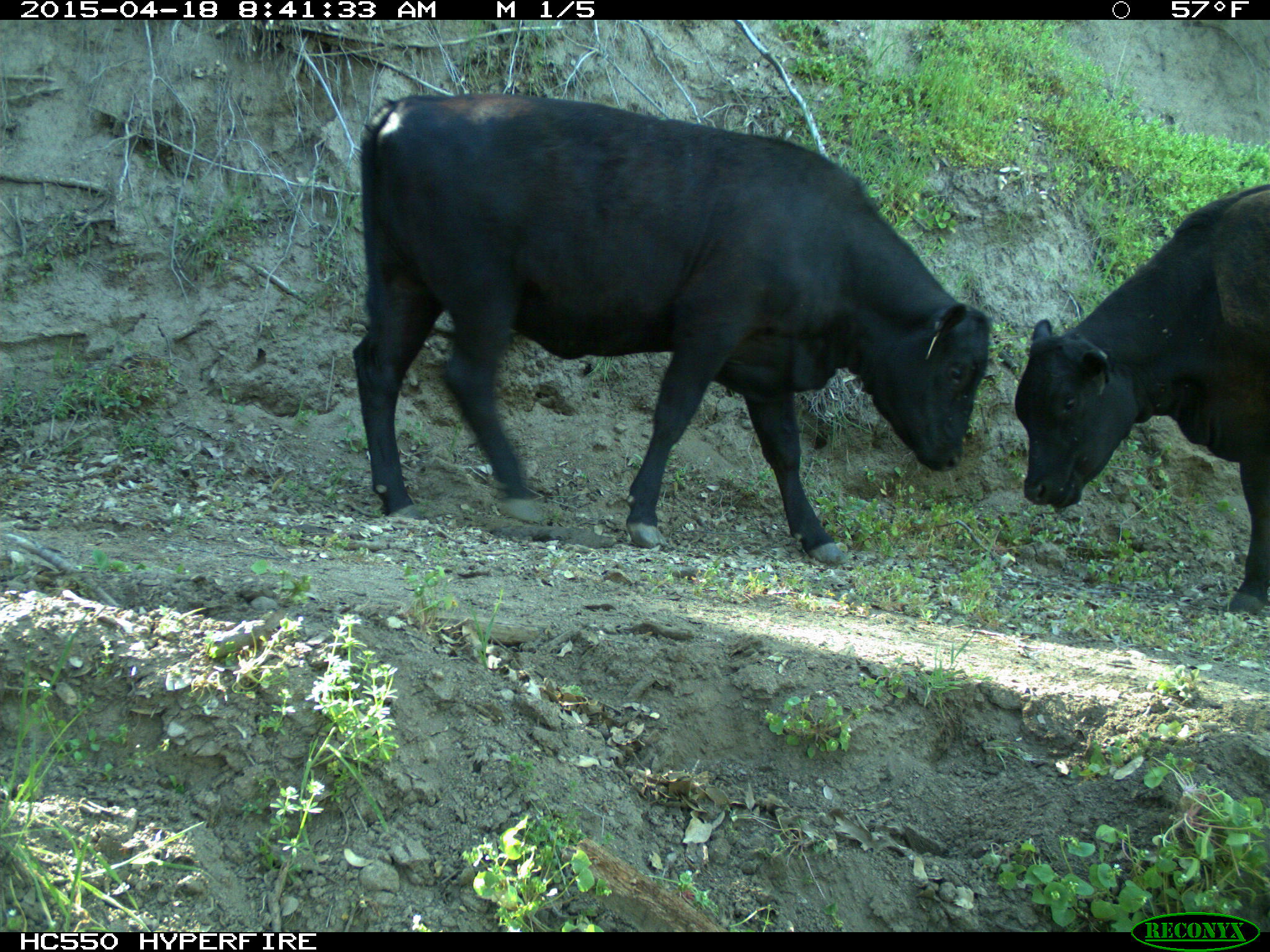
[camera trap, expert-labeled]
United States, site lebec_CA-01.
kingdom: Animalia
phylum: Chordata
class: Mammalia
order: Artiodactyla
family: Bovidae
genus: Bos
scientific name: Bos taurus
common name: domestic cow